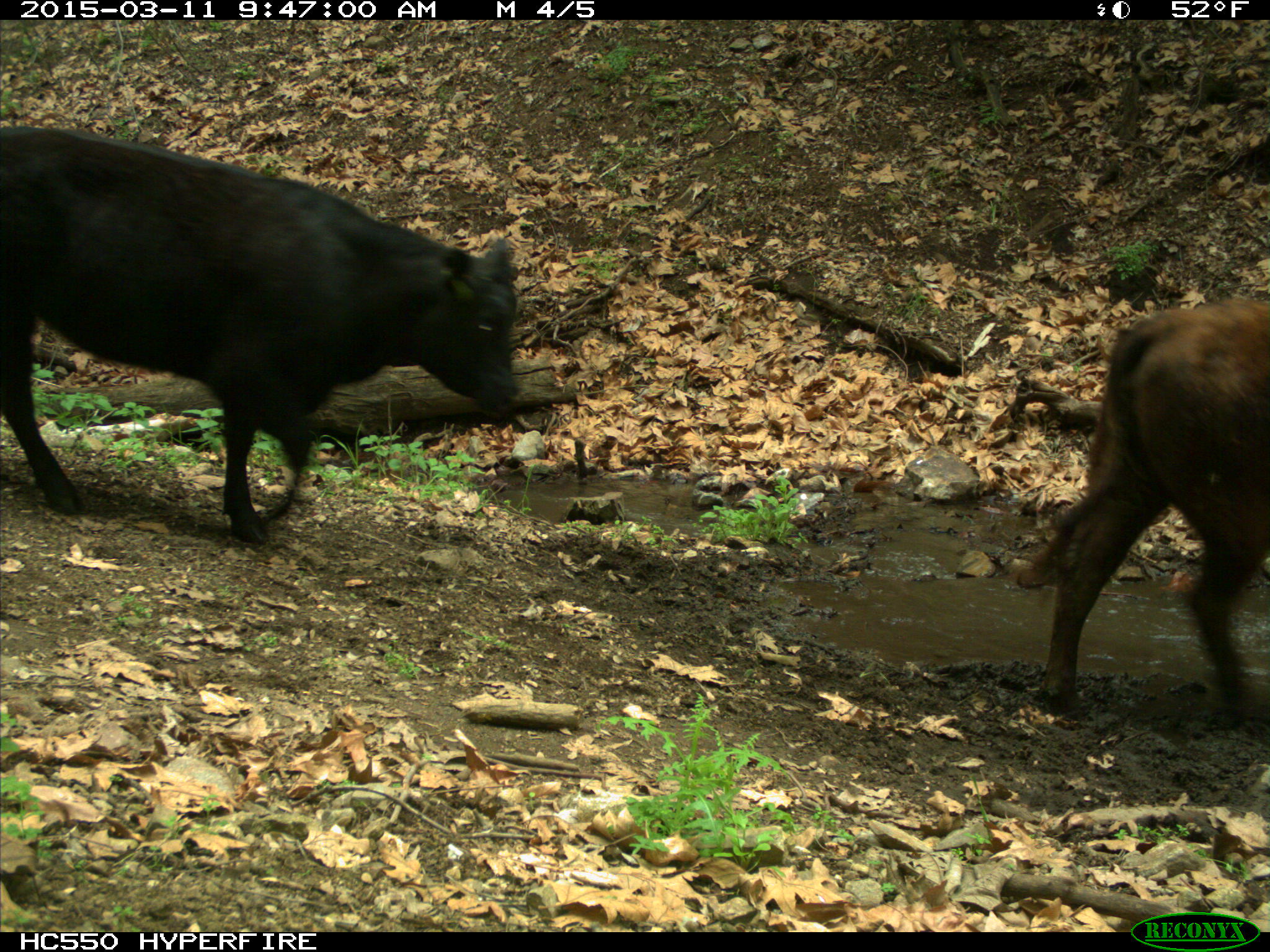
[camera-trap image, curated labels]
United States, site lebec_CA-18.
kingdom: Animalia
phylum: Chordata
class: Mammalia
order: Artiodactyla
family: Bovidae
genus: Bos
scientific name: Bos taurus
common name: domestic cow